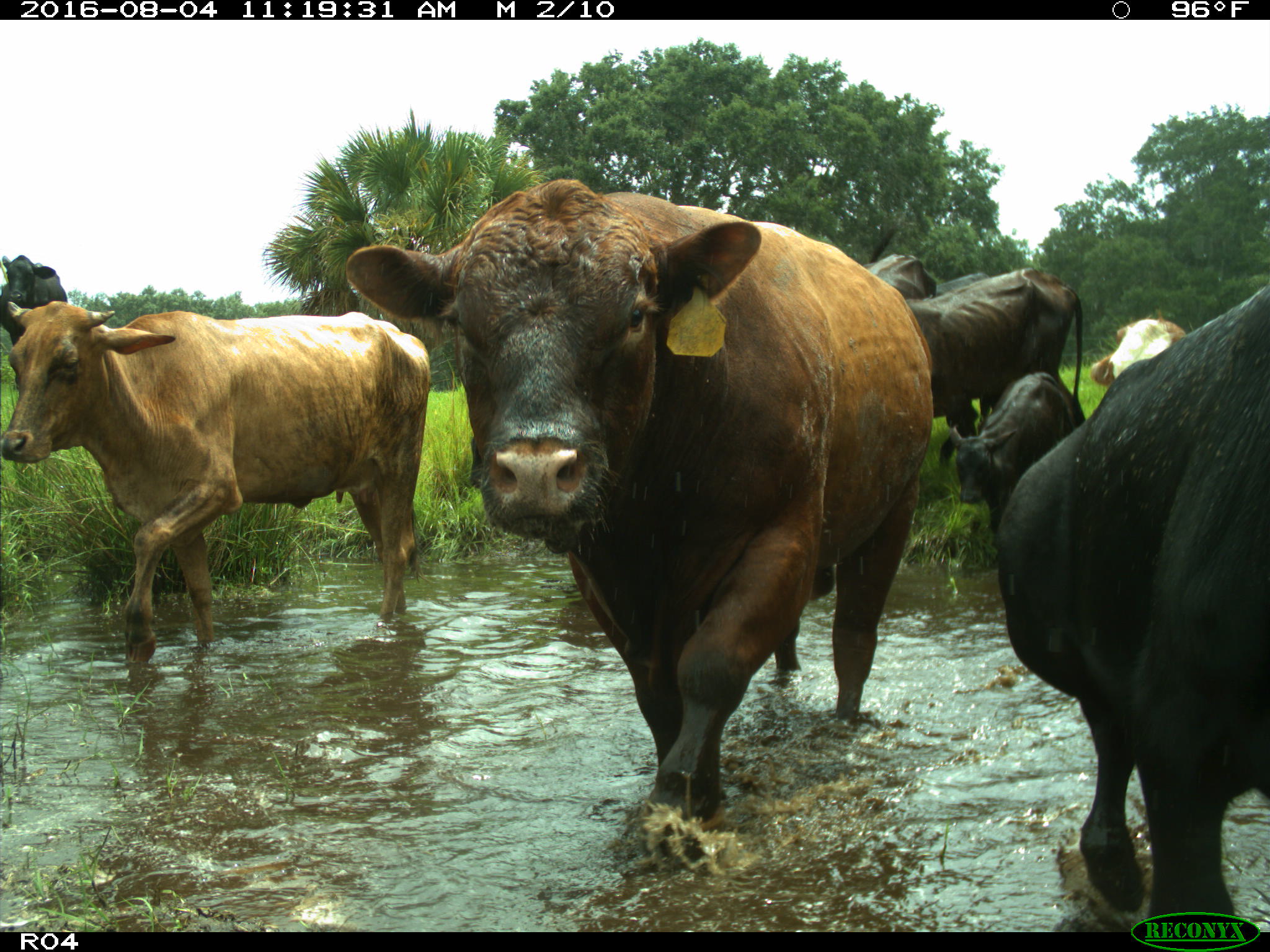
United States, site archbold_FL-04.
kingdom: Animalia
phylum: Chordata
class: Mammalia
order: Artiodactyla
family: Bovidae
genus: Bos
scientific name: Bos taurus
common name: domestic cow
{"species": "Bos taurus (domestic cow)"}